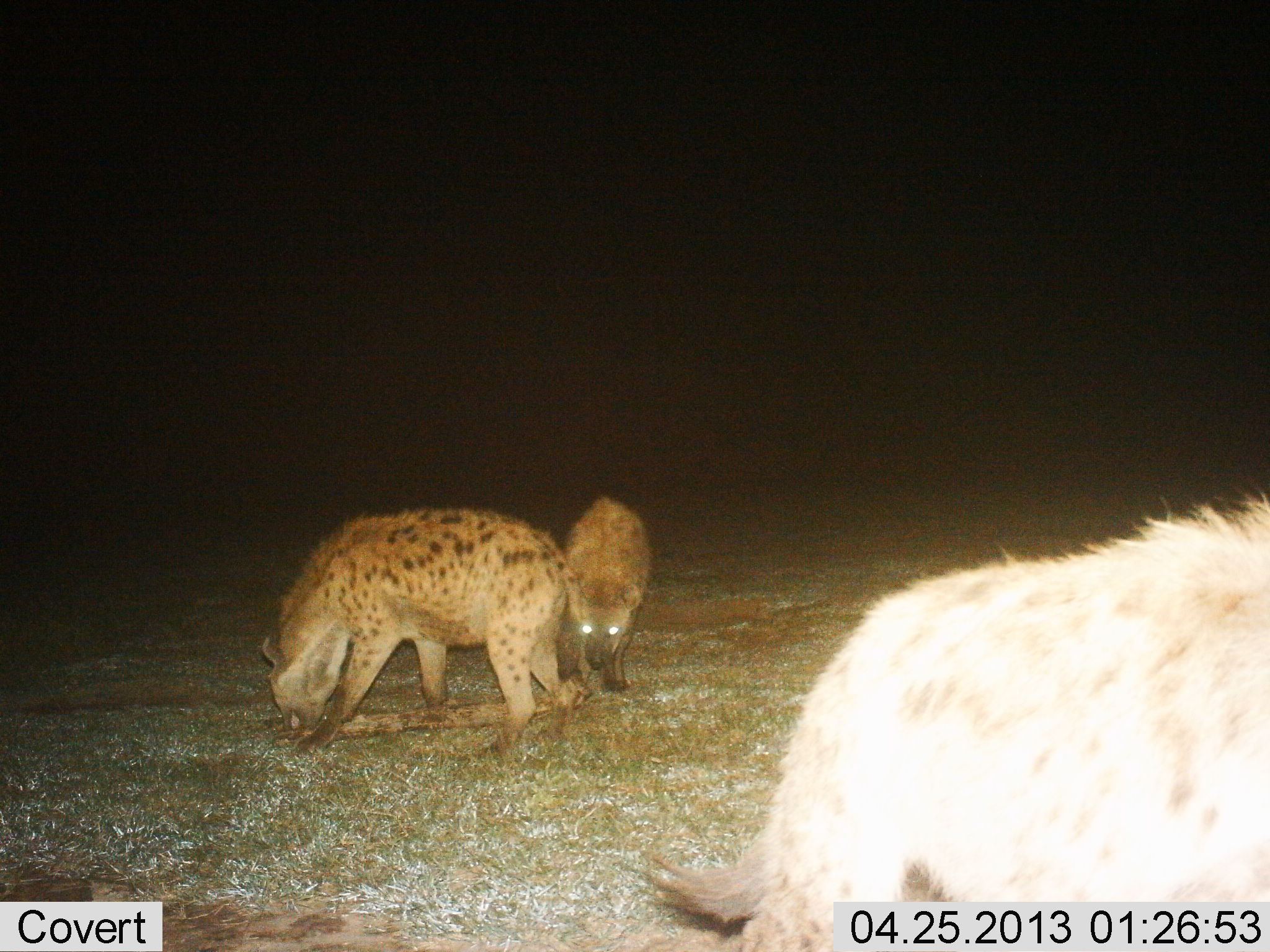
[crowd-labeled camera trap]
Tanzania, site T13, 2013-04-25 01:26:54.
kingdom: Animalia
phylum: Chordata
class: Mammalia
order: Carnivora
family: Hyaenidae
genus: Crocuta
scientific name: Crocuta crocuta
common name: spotted hyena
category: hyenaspotted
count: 3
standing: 80%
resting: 0%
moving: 10%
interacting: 10%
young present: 0%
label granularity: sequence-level